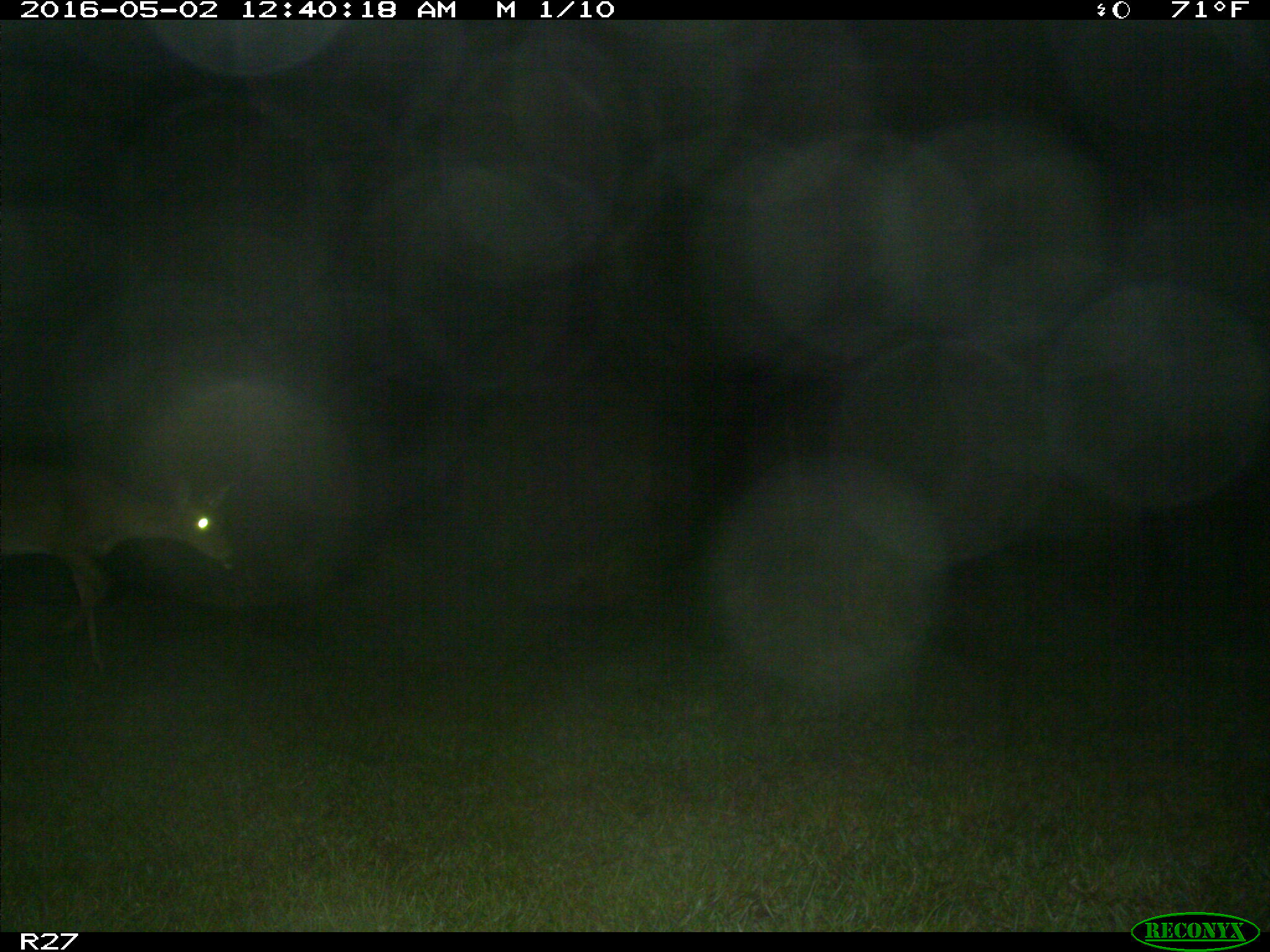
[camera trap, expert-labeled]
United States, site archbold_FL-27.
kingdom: Animalia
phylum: Chordata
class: Mammalia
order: Artiodactyla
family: Cervidae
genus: Odocoileus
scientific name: Odocoileus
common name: deer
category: unidentified deer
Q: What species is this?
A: Unidentified deer (deer) (Odocoileus).